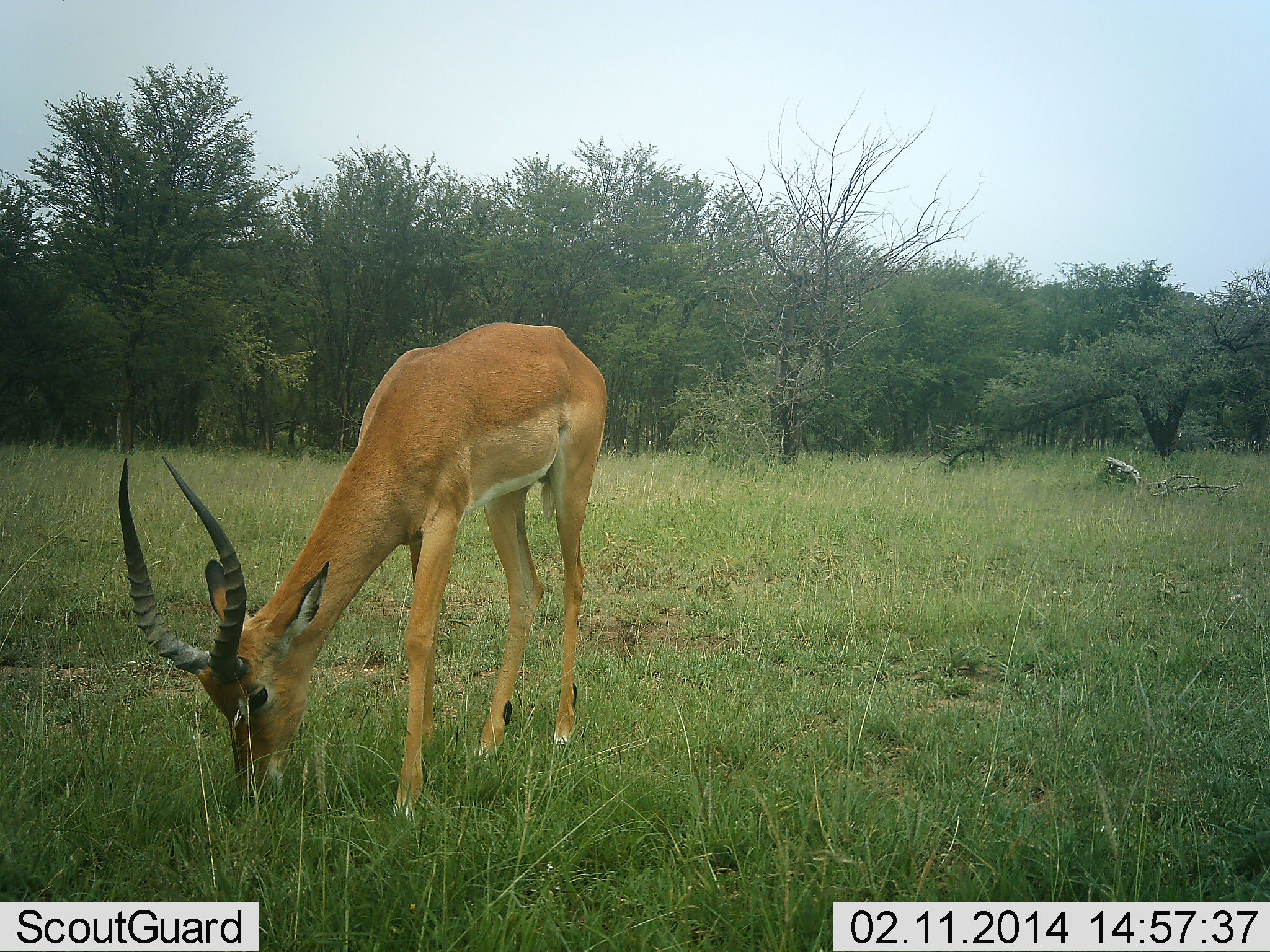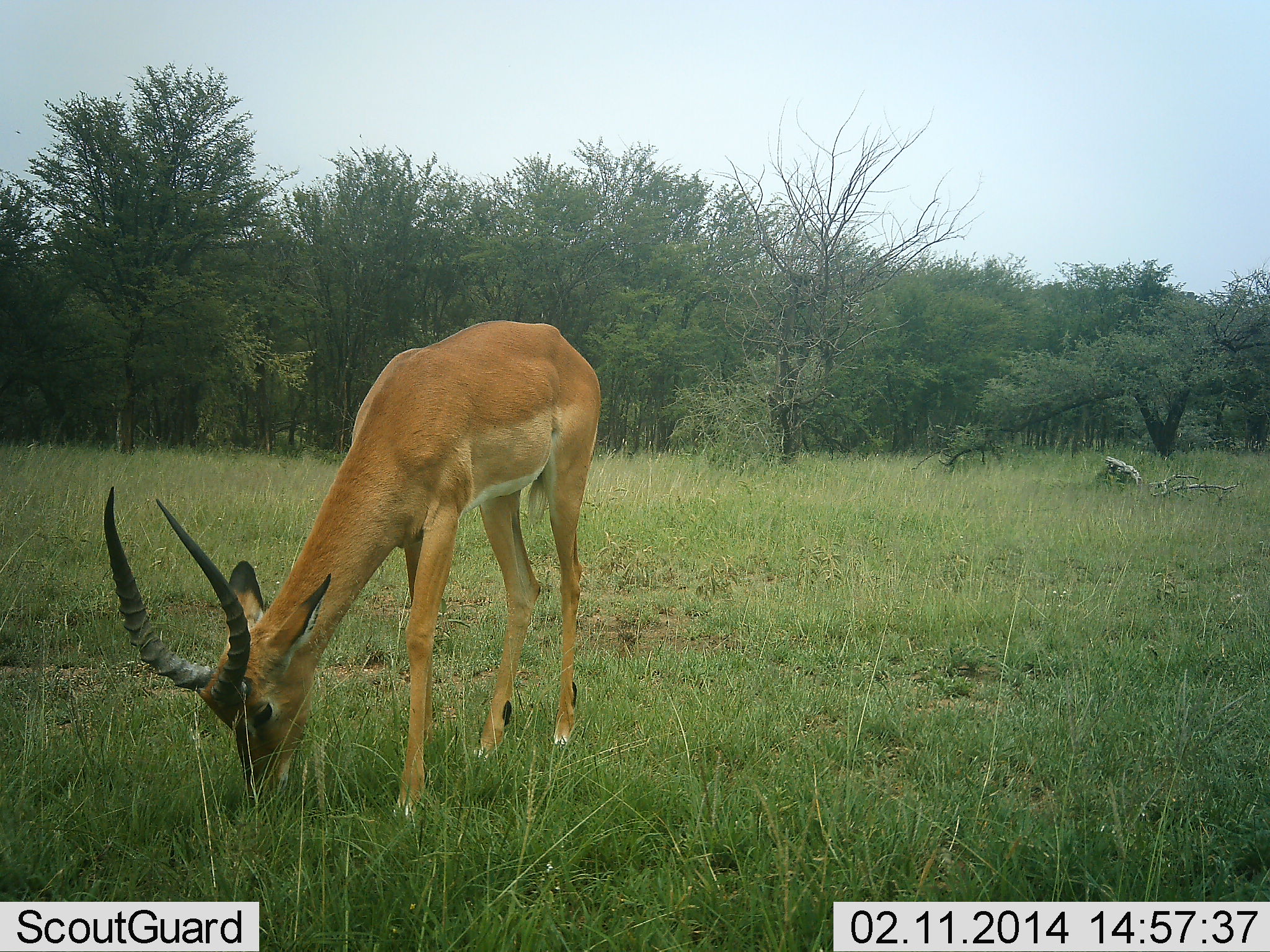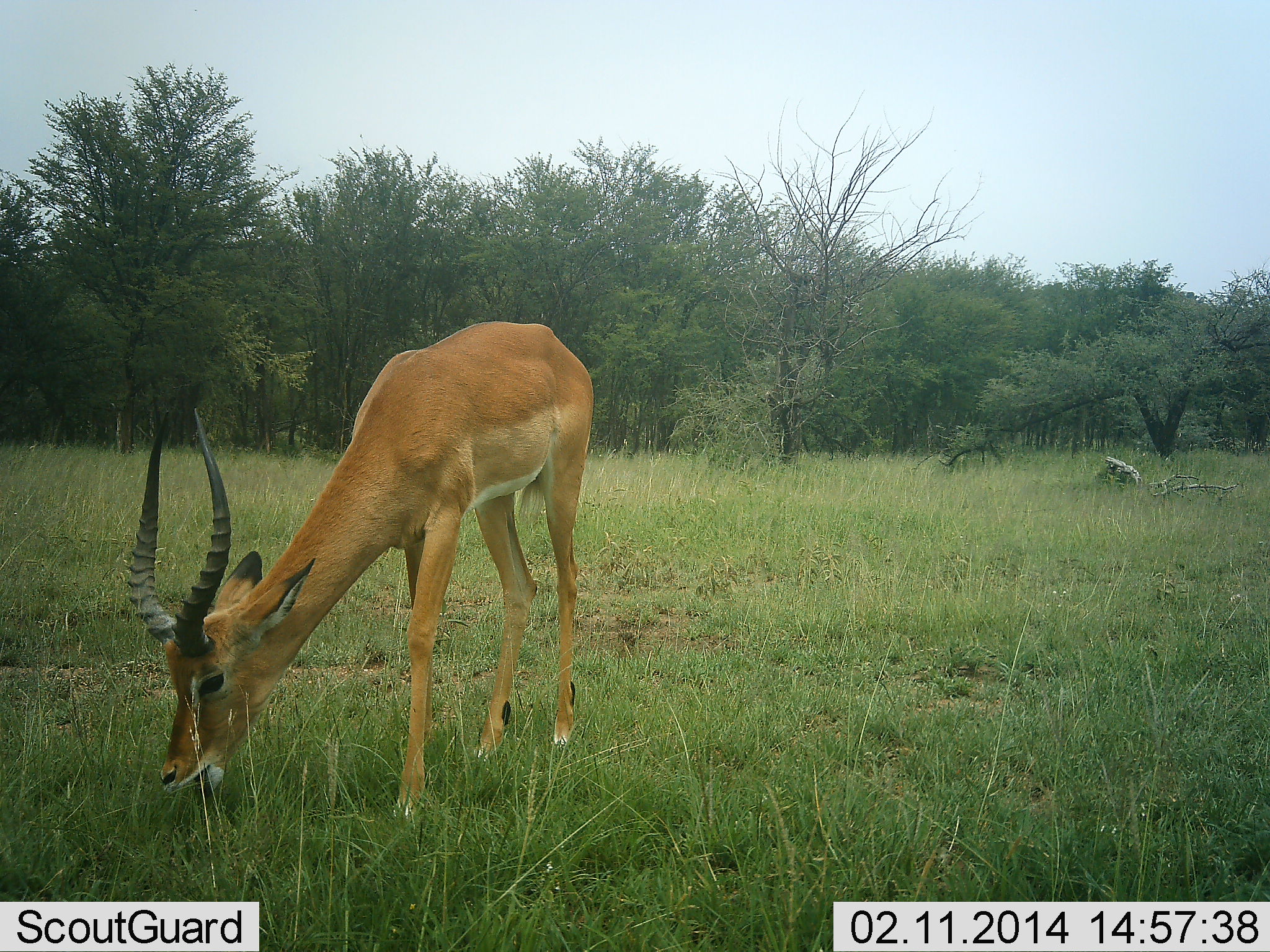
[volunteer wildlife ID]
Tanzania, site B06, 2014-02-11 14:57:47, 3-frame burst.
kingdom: Animalia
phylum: Chordata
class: Mammalia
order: Artiodactyla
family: Bovidae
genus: Aepyceros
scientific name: Aepyceros melampus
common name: impala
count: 1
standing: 20%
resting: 0%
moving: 0%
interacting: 0%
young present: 0%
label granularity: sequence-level